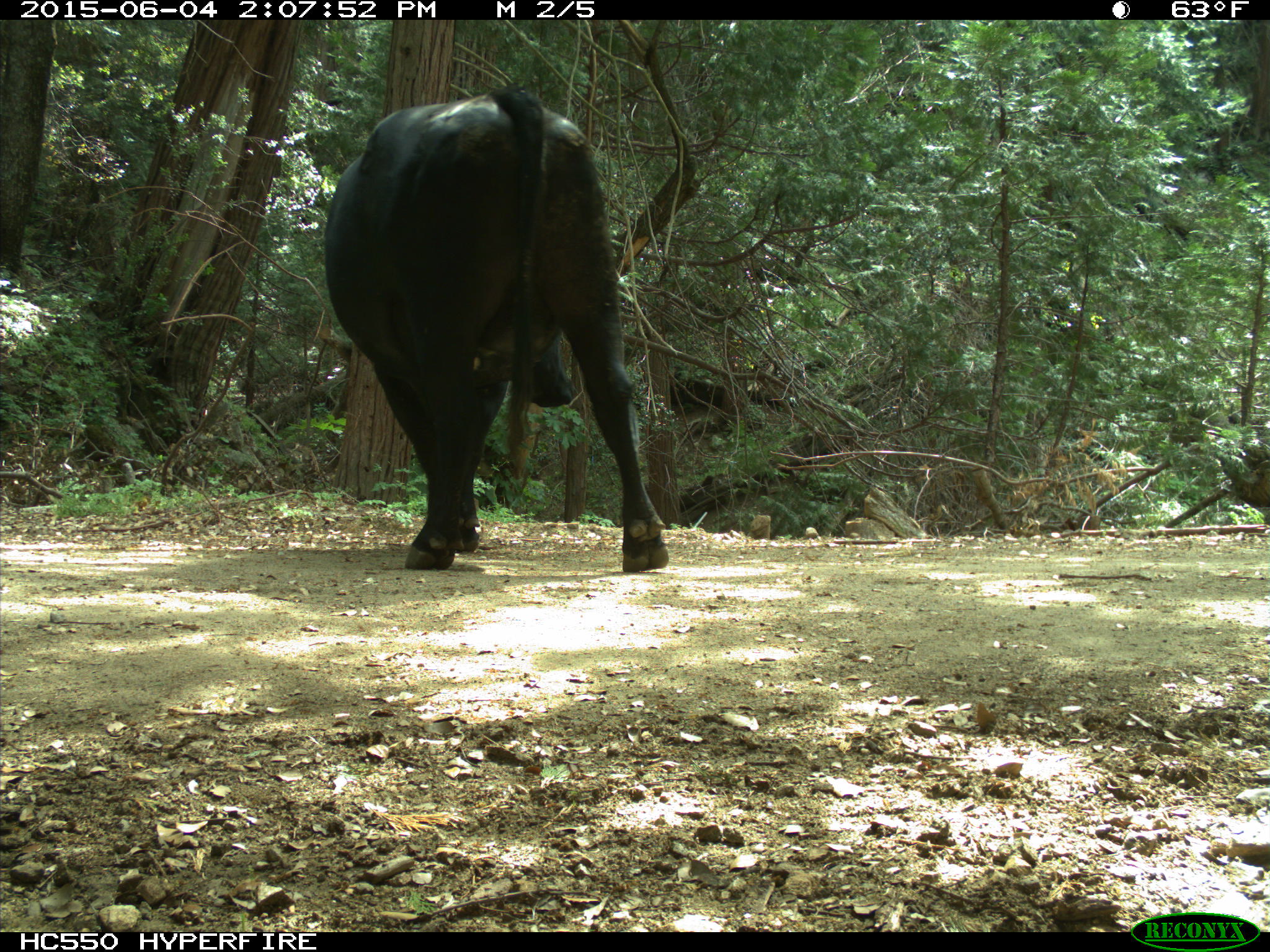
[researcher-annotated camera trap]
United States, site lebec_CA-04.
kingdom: Animalia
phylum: Chordata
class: Mammalia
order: Artiodactyla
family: Bovidae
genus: Bos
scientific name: Bos taurus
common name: domestic cow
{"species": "Bos taurus (domestic cow)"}